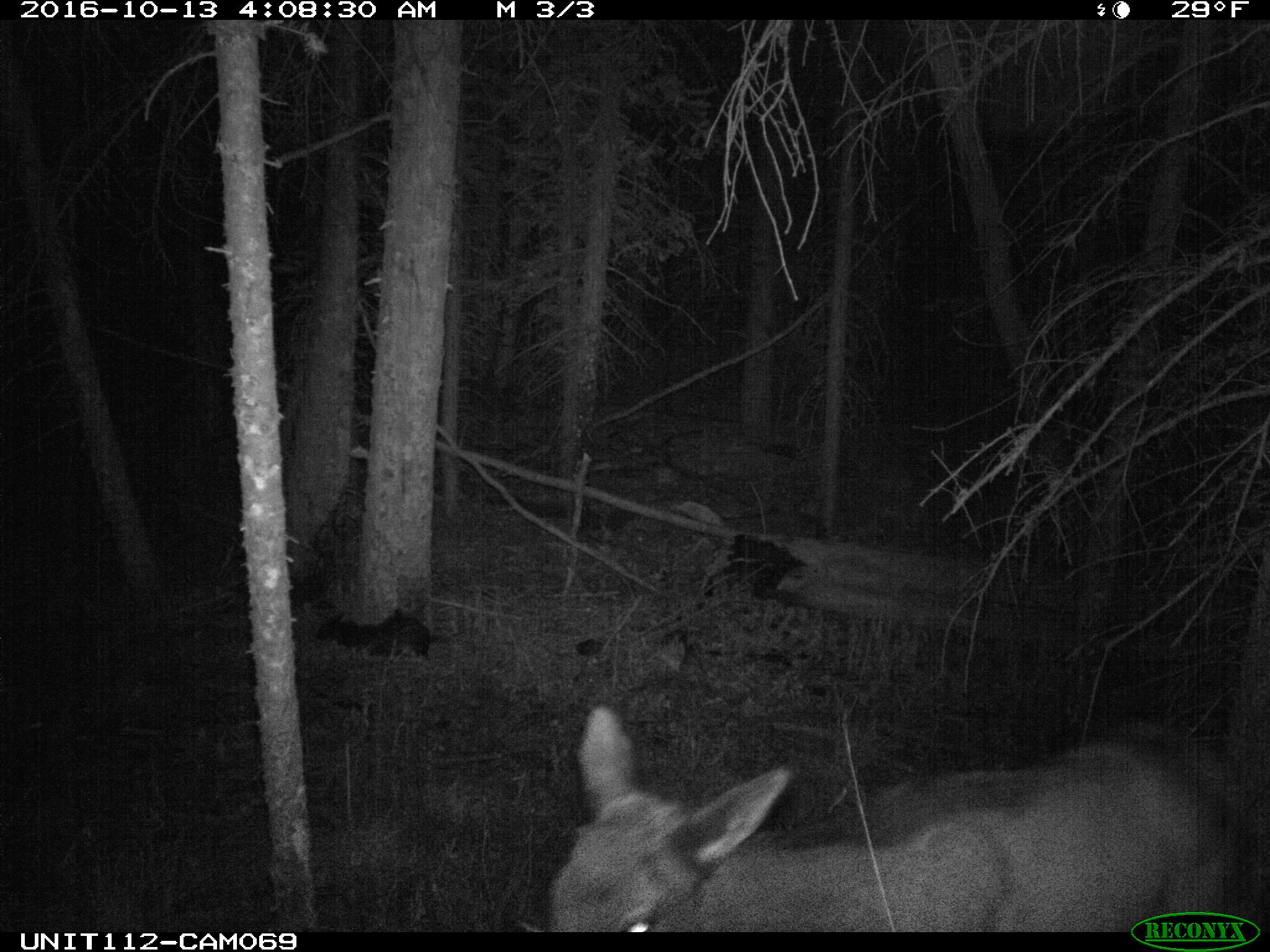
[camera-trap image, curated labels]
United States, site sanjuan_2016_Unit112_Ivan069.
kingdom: Animalia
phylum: Chordata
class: Mammalia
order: Artiodactyla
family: Cervidae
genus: Cervus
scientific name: Cervus elaphus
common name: red deer